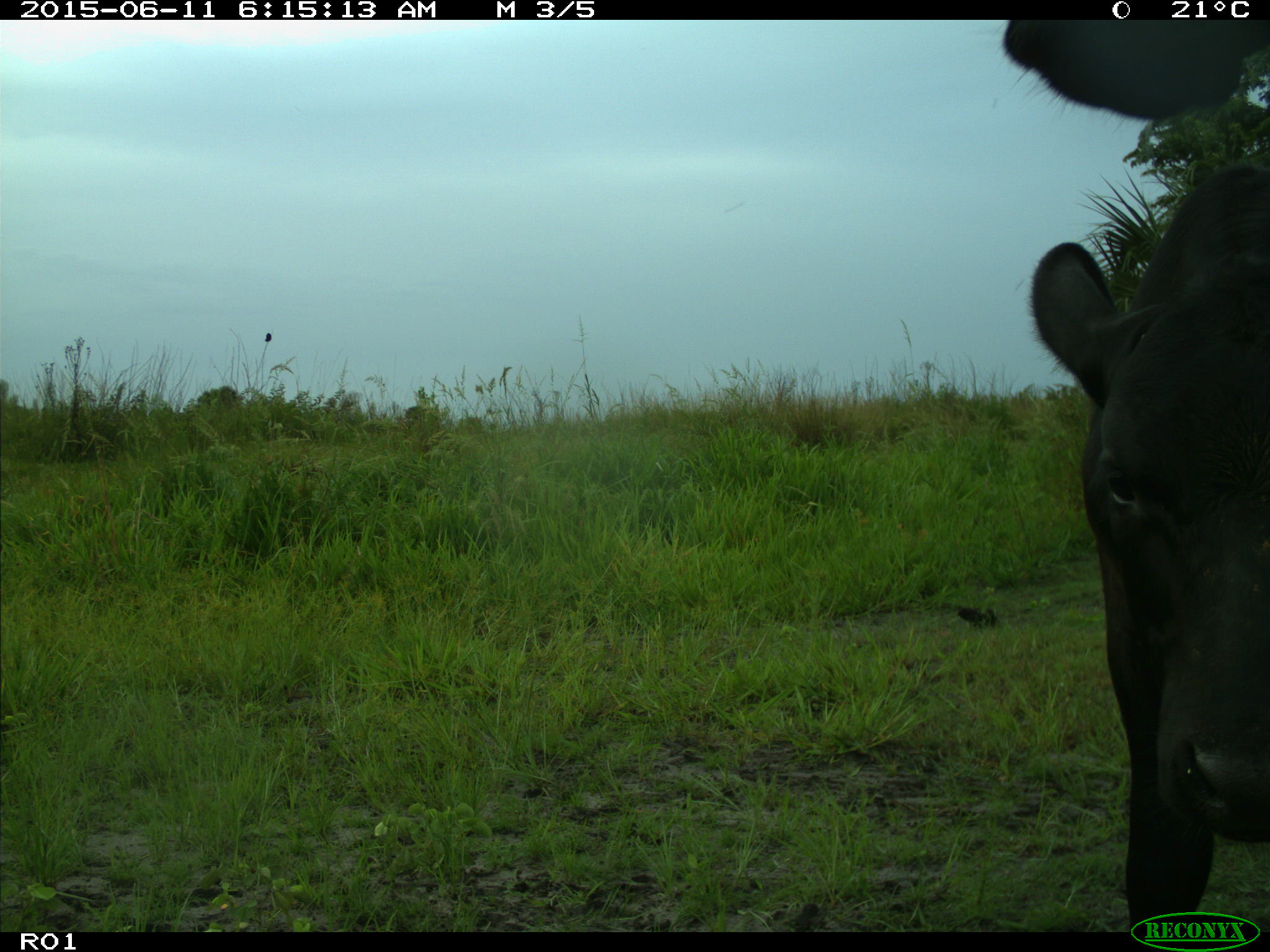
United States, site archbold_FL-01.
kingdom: Animalia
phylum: Chordata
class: Mammalia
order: Artiodactyla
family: Bovidae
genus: Bos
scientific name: Bos taurus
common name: domestic cow